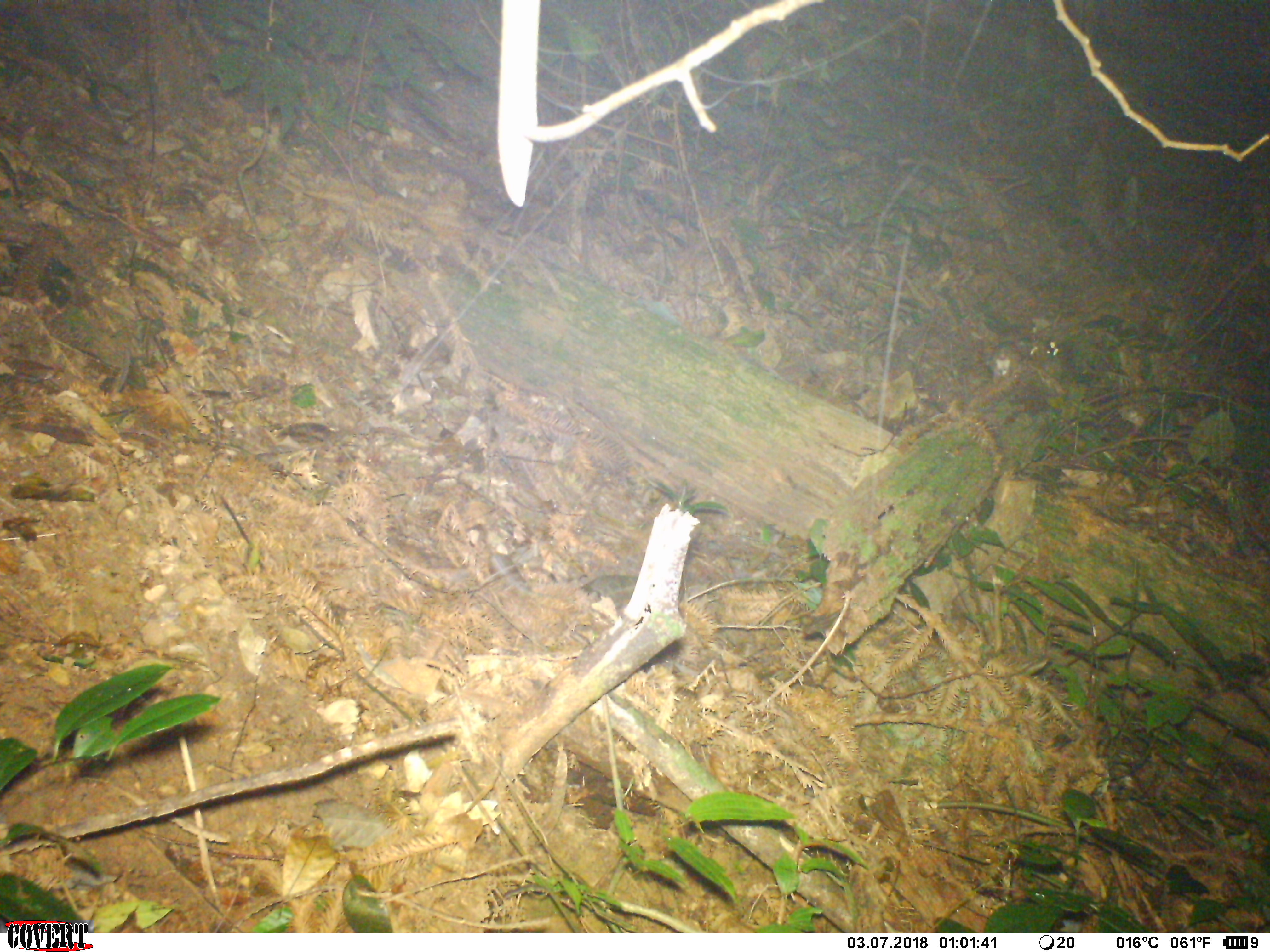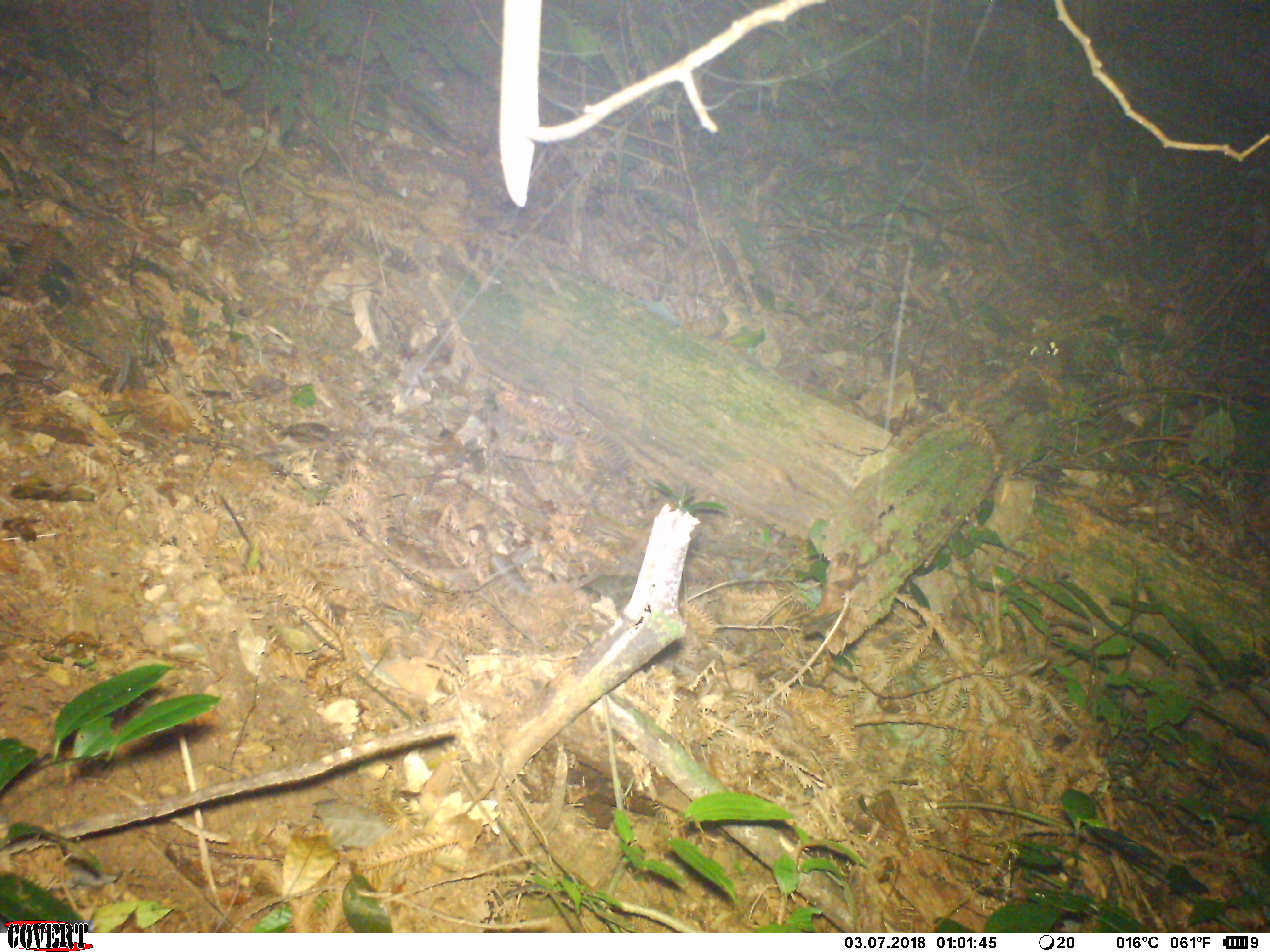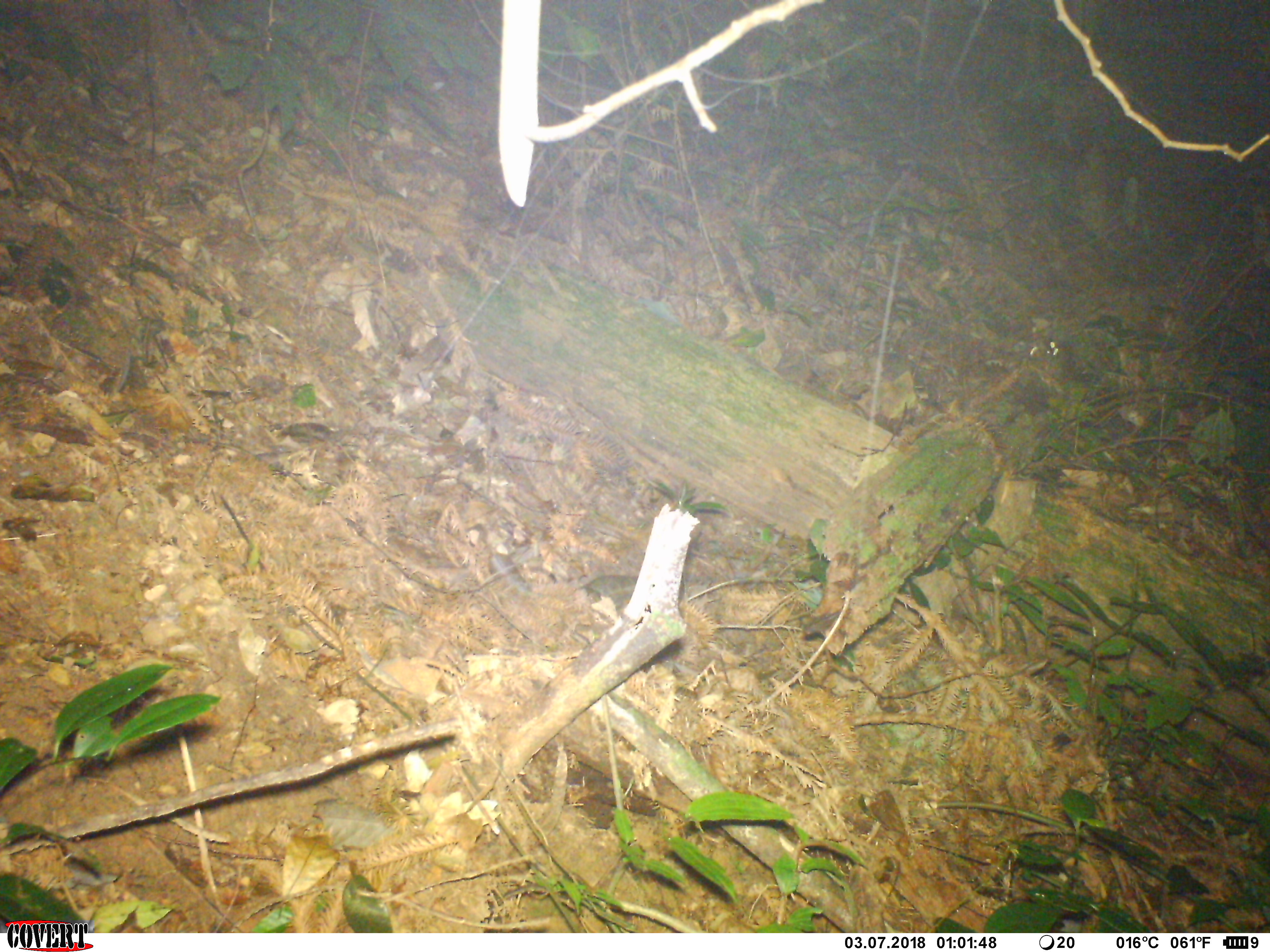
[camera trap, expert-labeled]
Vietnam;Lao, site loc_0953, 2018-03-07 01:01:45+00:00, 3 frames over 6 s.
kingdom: Animalia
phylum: Chordata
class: Mammalia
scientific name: Mammalia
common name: mammal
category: unidentified small mammal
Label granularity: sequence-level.